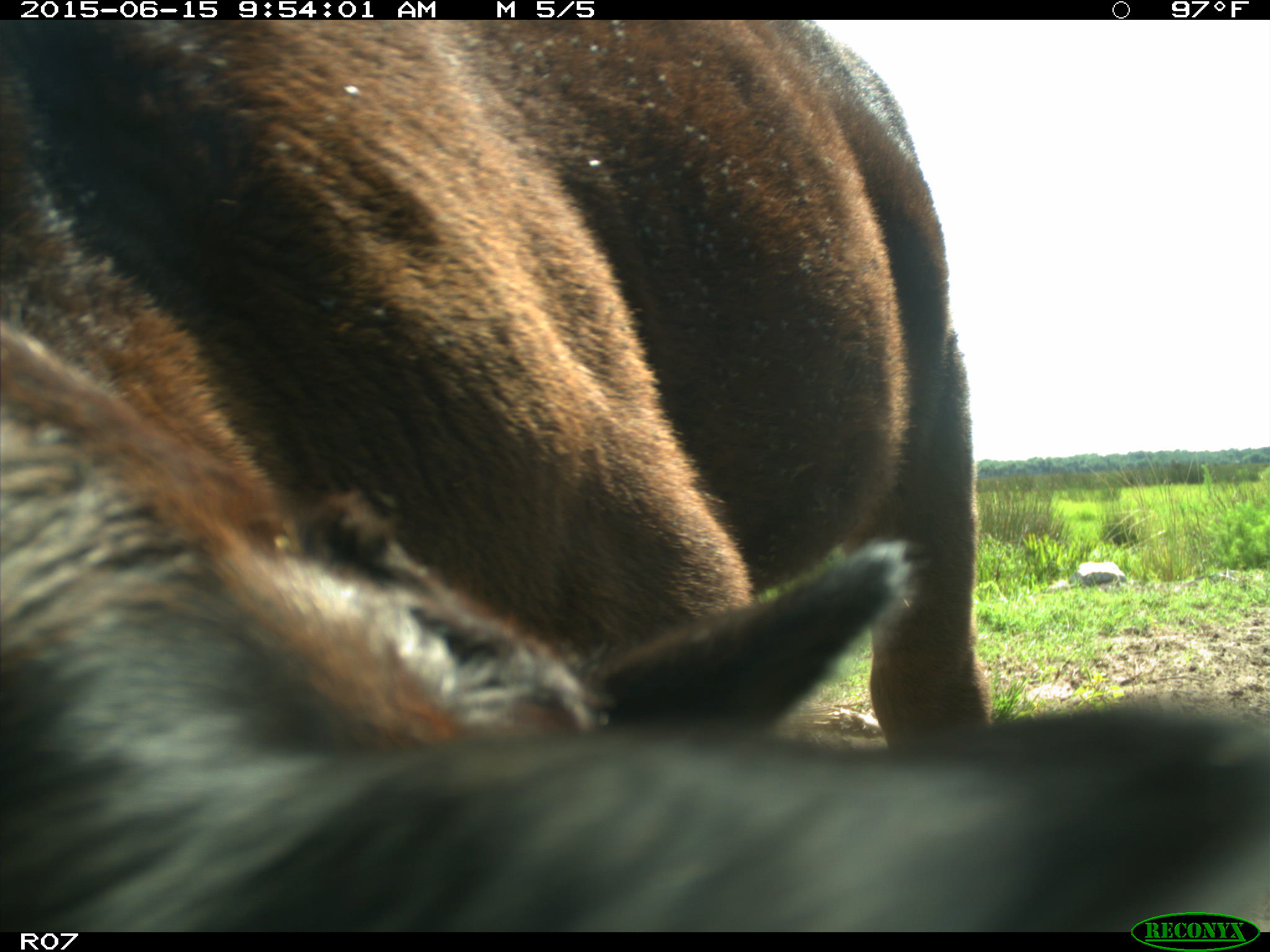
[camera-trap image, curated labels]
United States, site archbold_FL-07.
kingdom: Animalia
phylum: Chordata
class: Mammalia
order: Artiodactyla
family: Bovidae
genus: Bos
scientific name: Bos taurus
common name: domestic cow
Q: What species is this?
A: Bos taurus (domestic cow).